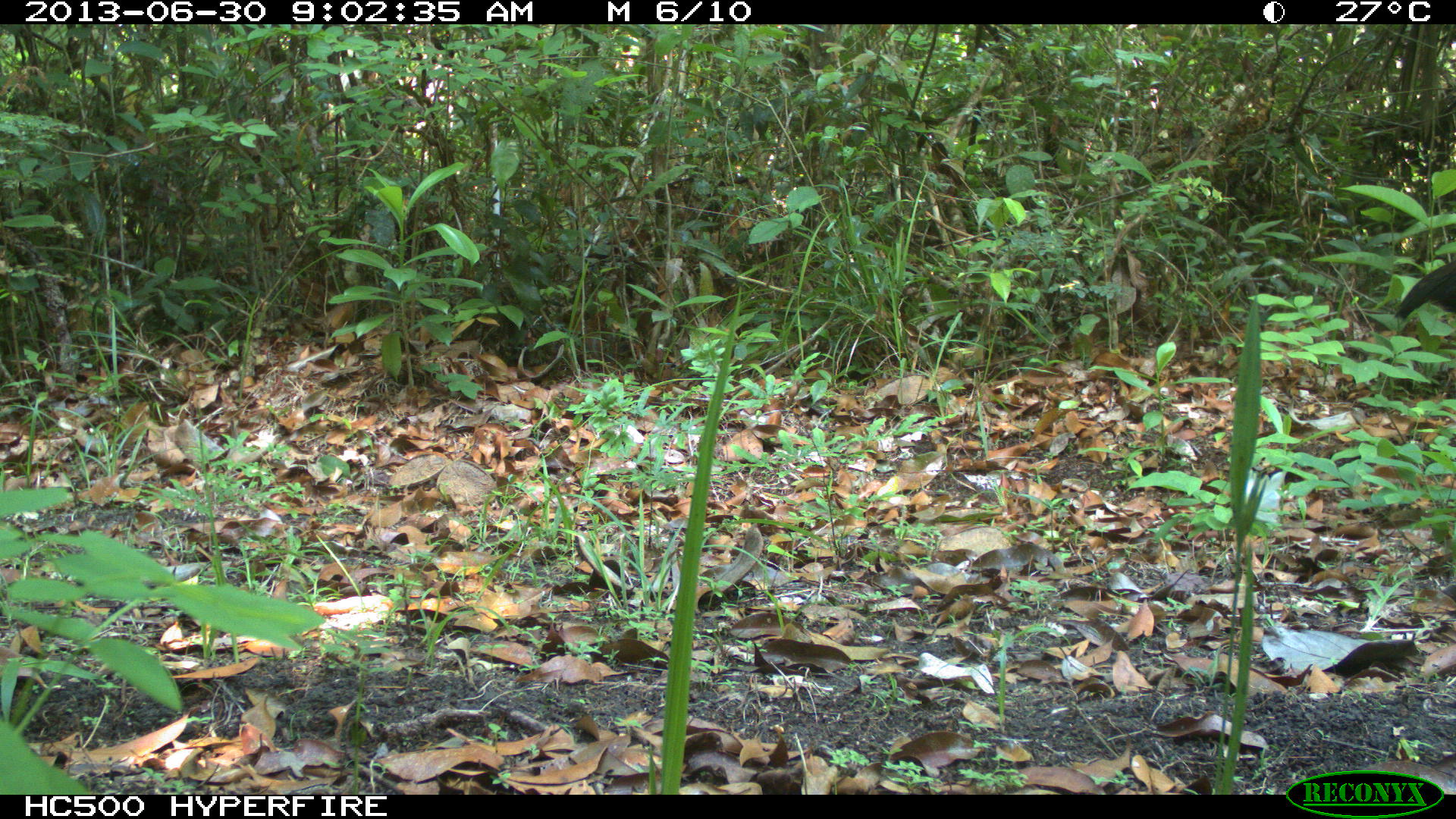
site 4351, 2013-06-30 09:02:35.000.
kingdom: Animalia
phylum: Chordata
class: Aves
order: Galliformes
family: Cracidae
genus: Crax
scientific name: Crax rubra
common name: great curassow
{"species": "Crax rubra (great curassow)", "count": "1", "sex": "female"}